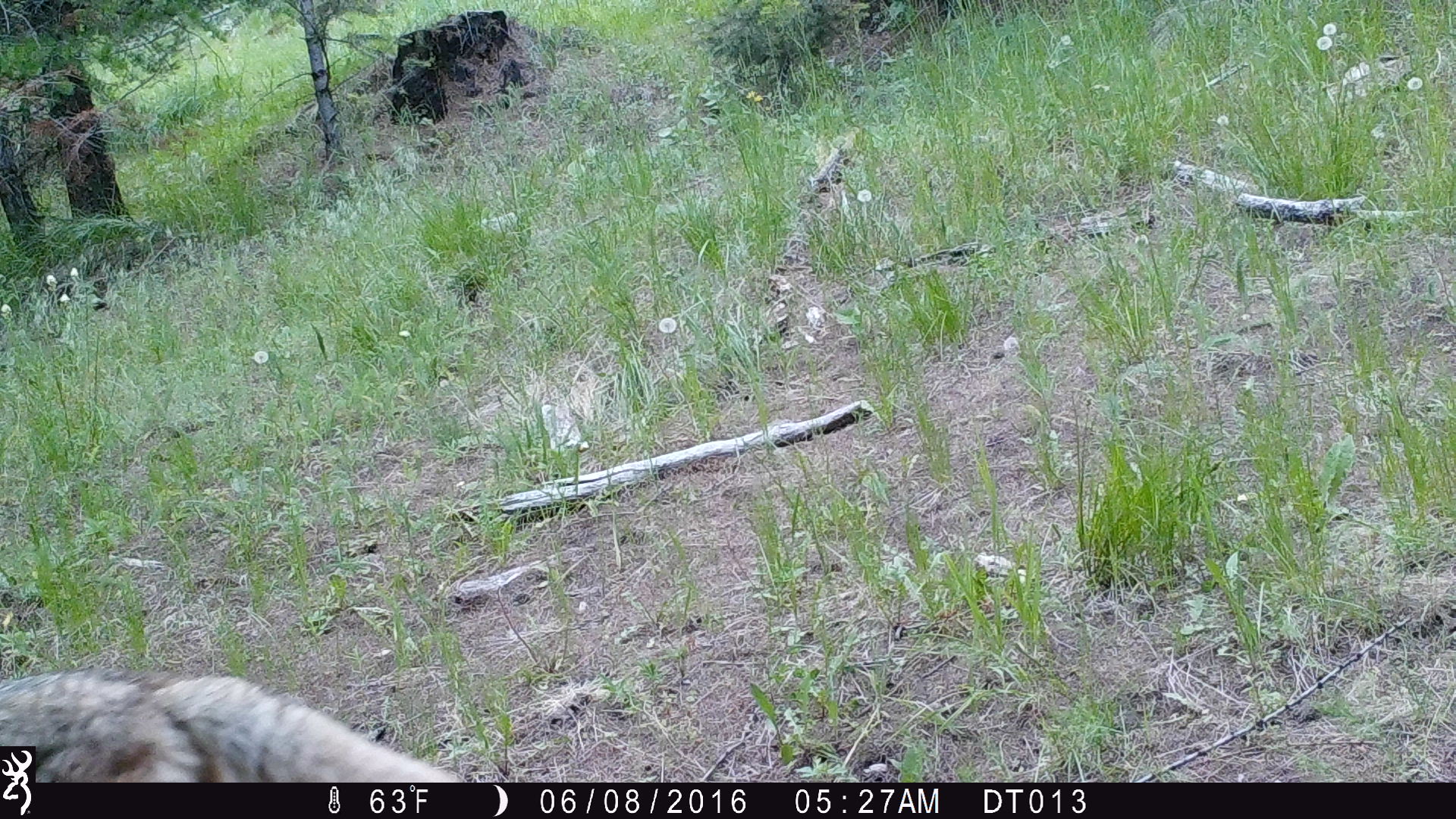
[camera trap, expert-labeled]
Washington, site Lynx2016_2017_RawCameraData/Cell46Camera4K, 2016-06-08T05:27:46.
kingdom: Animalia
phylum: Chordata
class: Mammalia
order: Carnivora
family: Canidae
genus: Canis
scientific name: Canis latrans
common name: coyote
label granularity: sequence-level